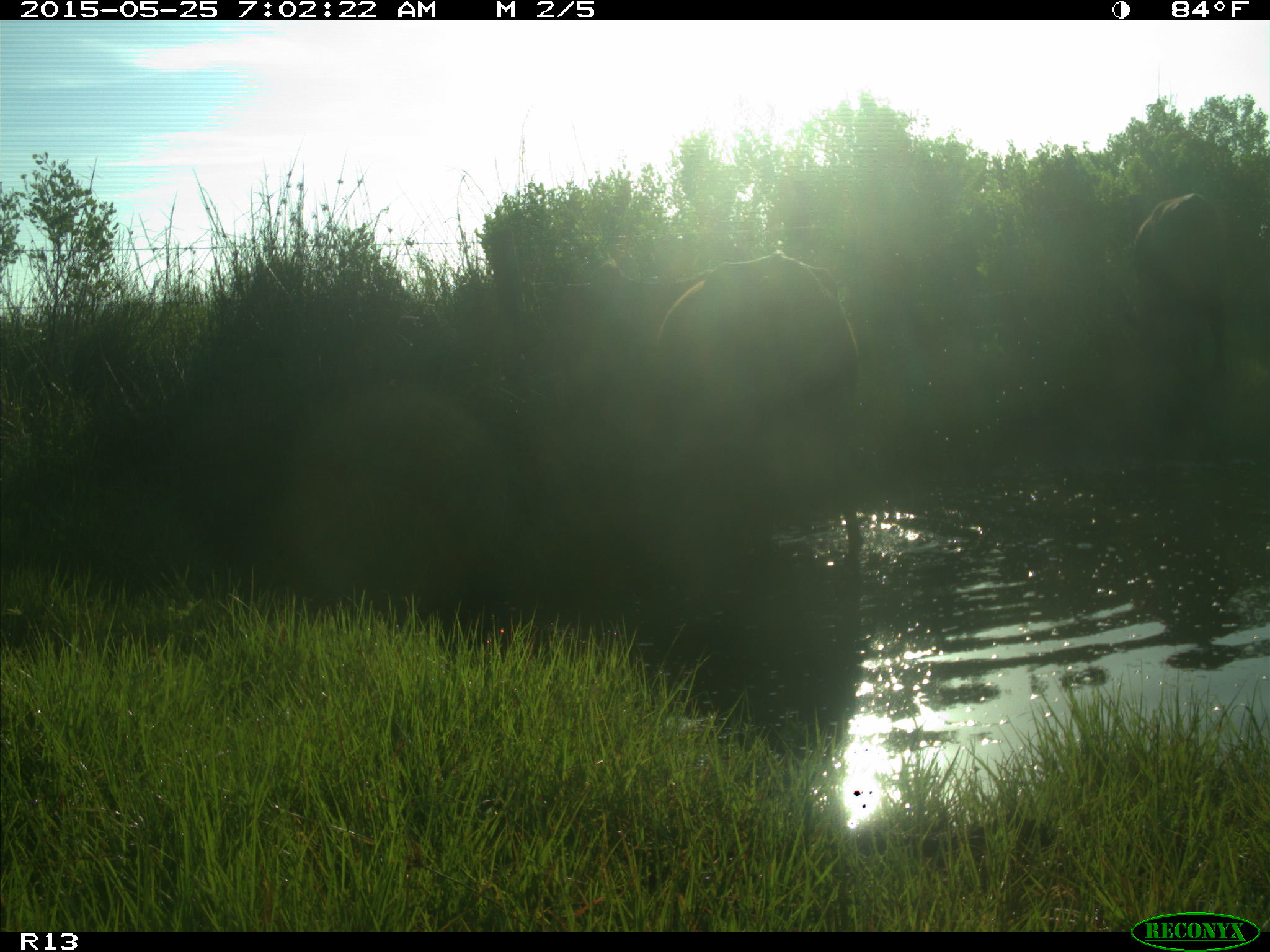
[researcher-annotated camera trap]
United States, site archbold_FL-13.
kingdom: Animalia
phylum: Chordata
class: Mammalia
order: Artiodactyla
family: Bovidae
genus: Bos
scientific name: Bos taurus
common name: domestic cow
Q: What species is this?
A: Bos taurus (domestic cow).